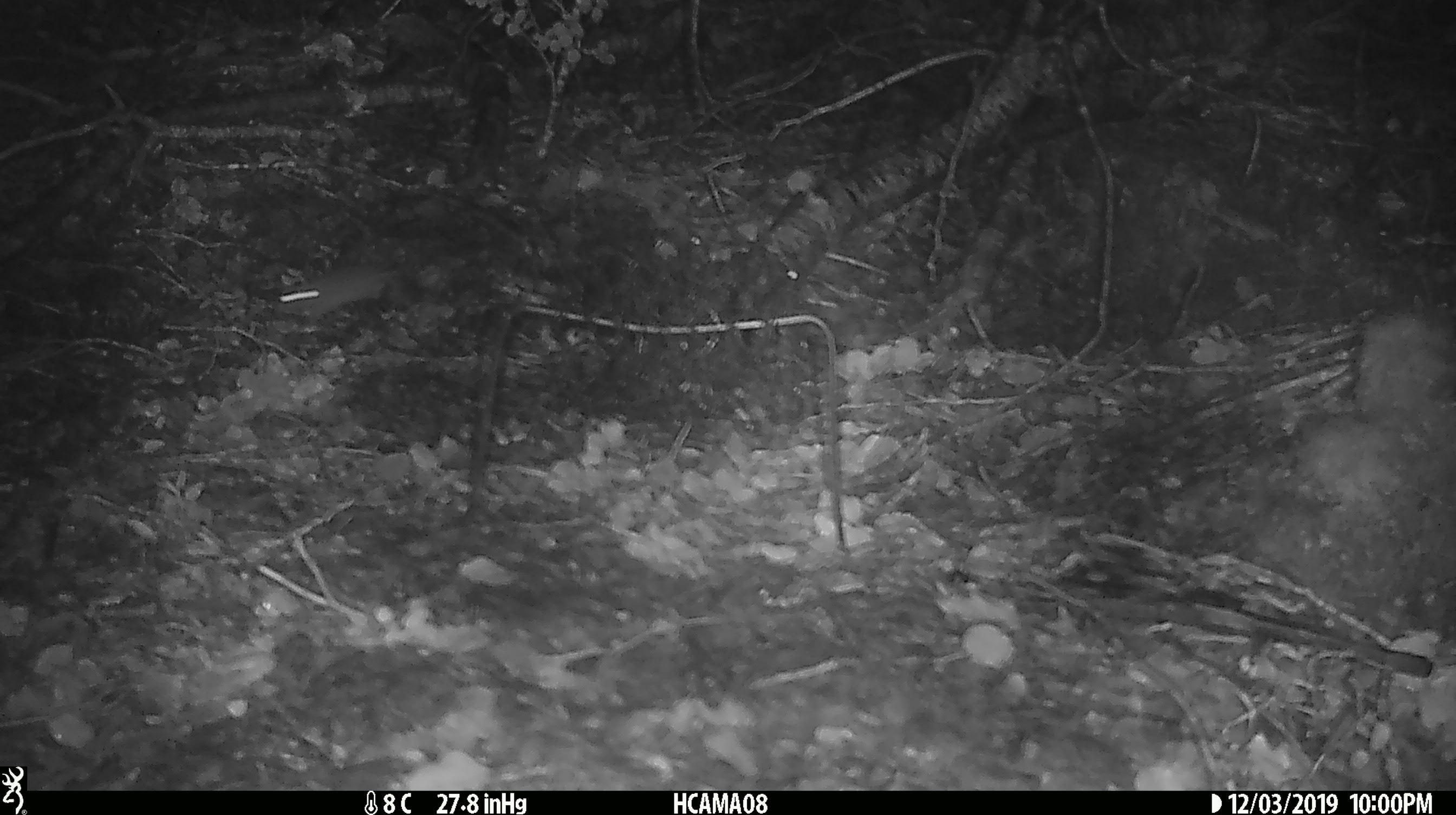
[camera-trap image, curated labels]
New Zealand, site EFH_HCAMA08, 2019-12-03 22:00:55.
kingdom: Animalia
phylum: Chordata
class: Mammalia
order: Rodentia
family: Muridae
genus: Mus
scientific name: Mus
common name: mouse